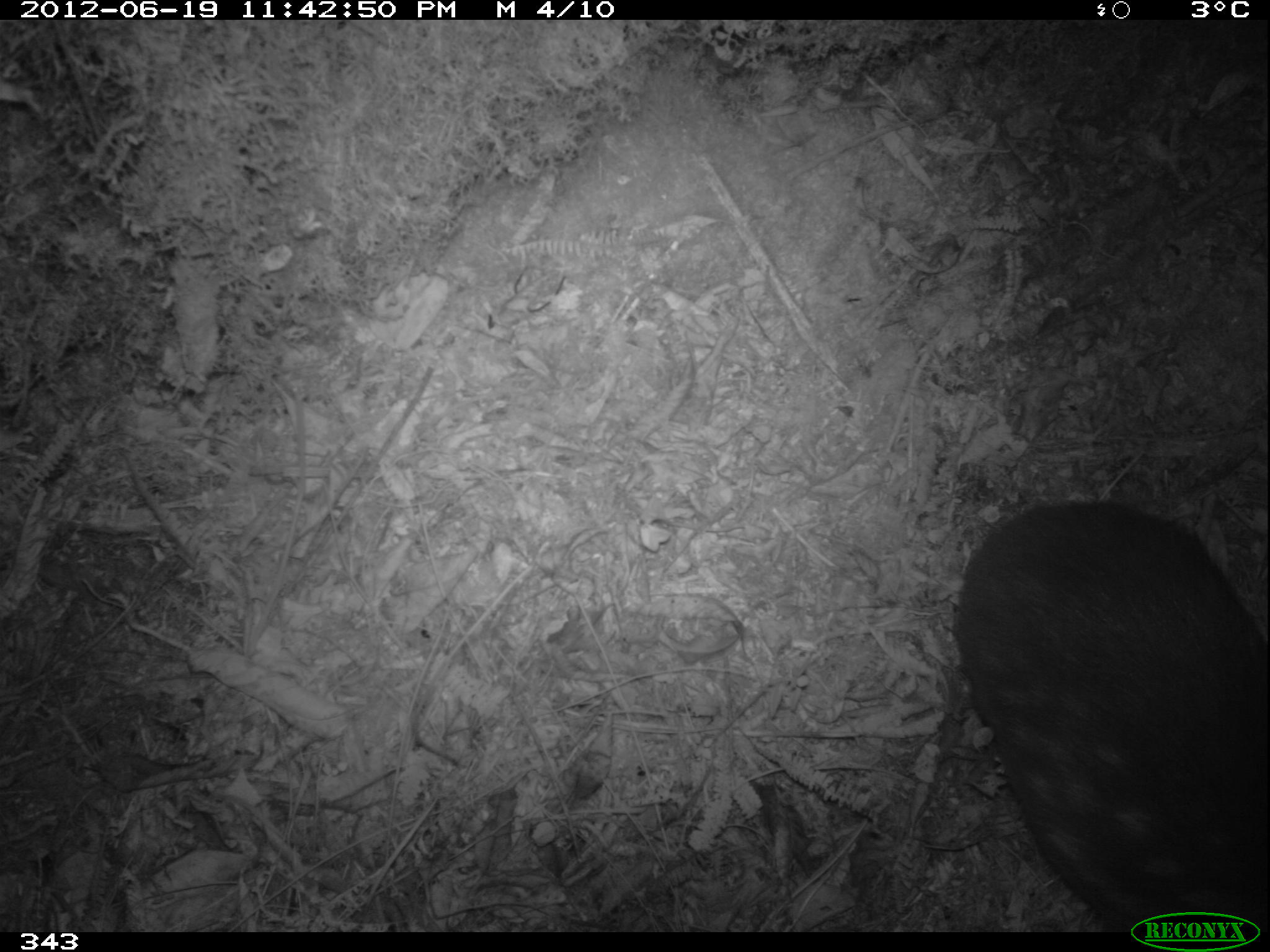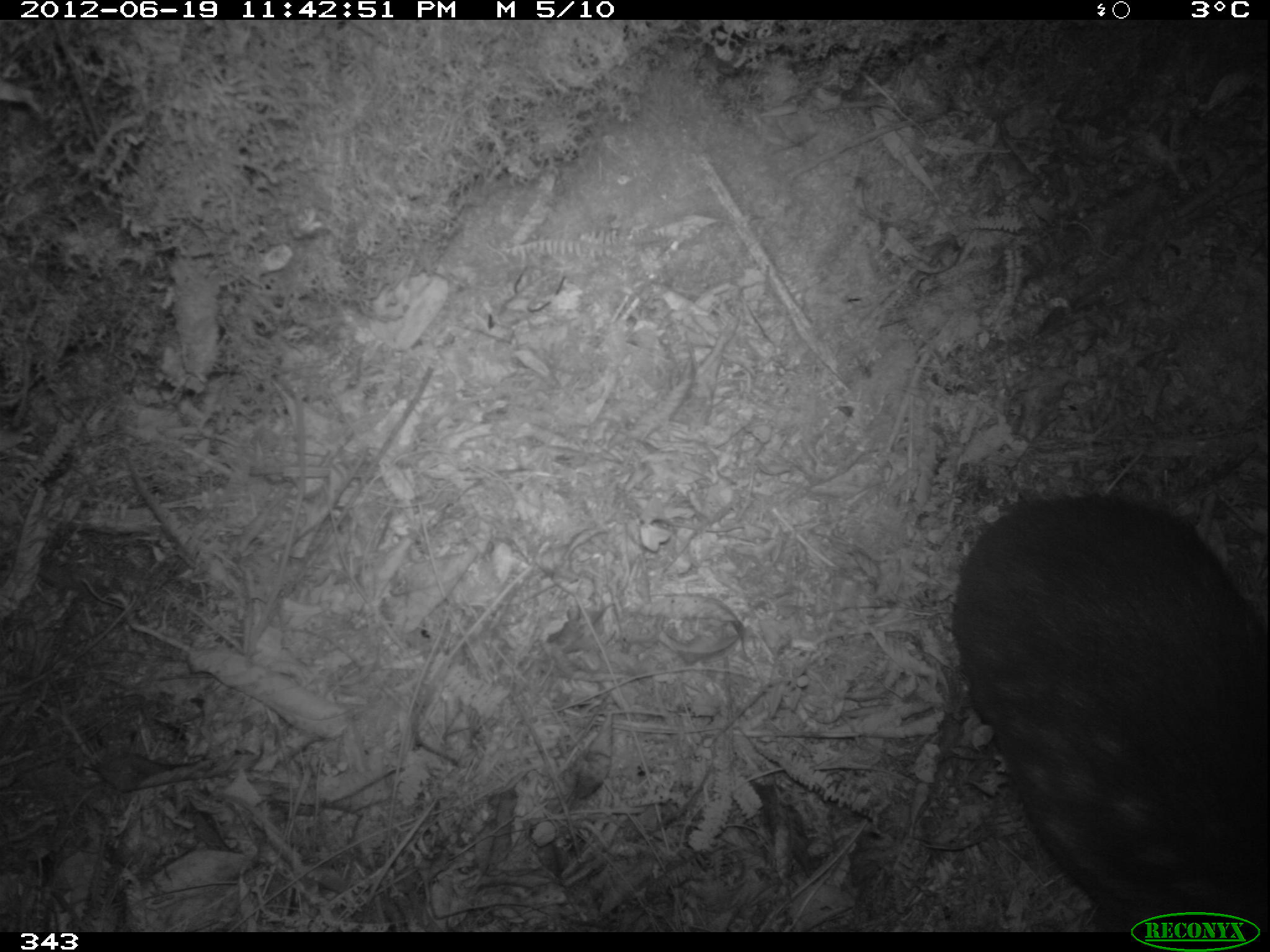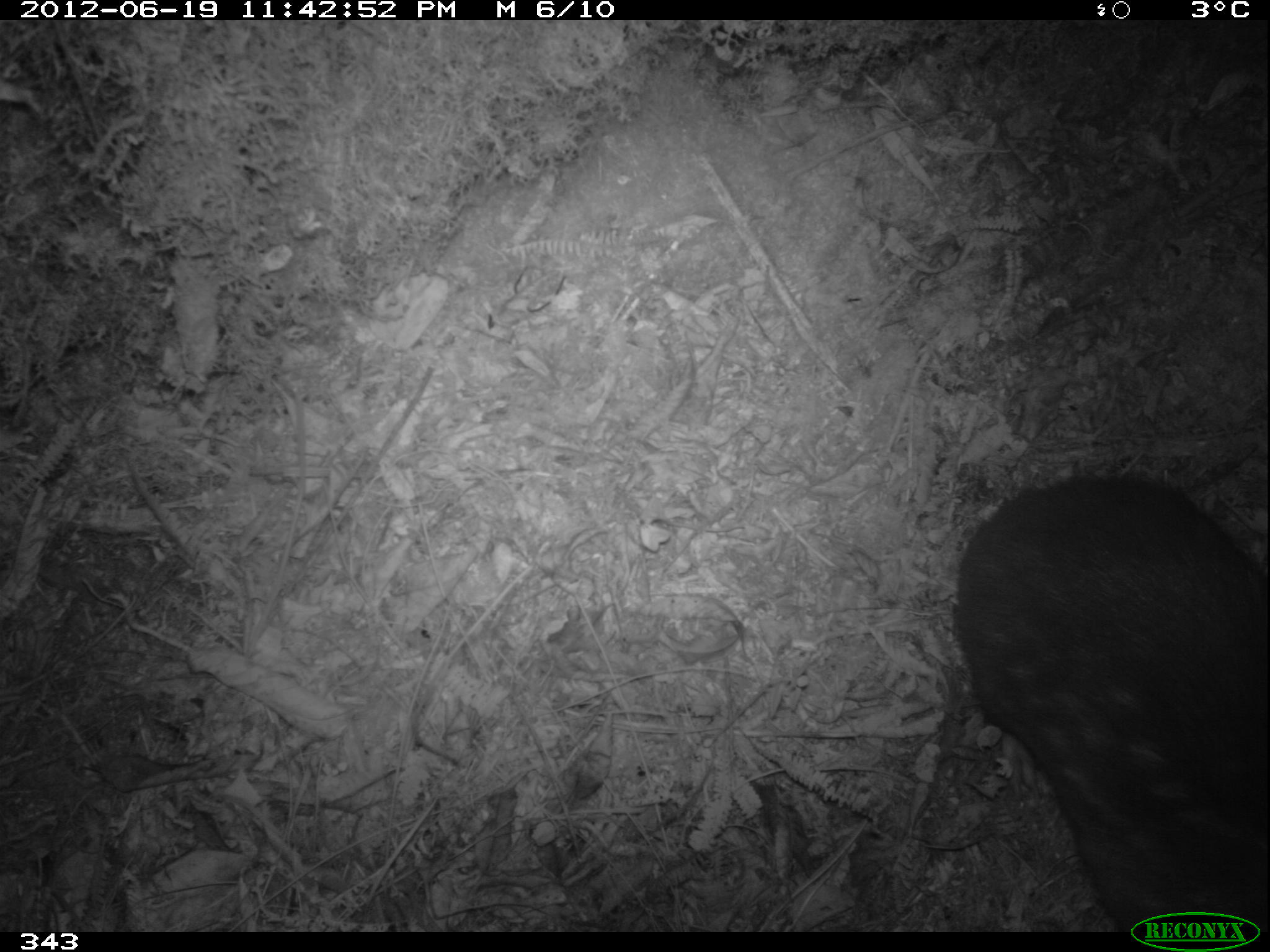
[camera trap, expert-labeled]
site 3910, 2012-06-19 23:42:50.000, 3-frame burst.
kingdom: Animalia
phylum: Chordata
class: Mammalia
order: Rodentia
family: Cuniculidae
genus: Cuniculus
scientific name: Cuniculus taczanowskii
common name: mountain paca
Cuniculus taczanowskii (mountain paca).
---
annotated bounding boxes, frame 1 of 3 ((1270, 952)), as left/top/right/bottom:
cuniculus taczanowskii: 954/498/1270/932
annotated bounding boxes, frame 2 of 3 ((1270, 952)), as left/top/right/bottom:
cuniculus taczanowskii: 950/492/1268/932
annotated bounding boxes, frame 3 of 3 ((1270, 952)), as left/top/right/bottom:
cuniculus taczanowskii: 956/471/1270/932